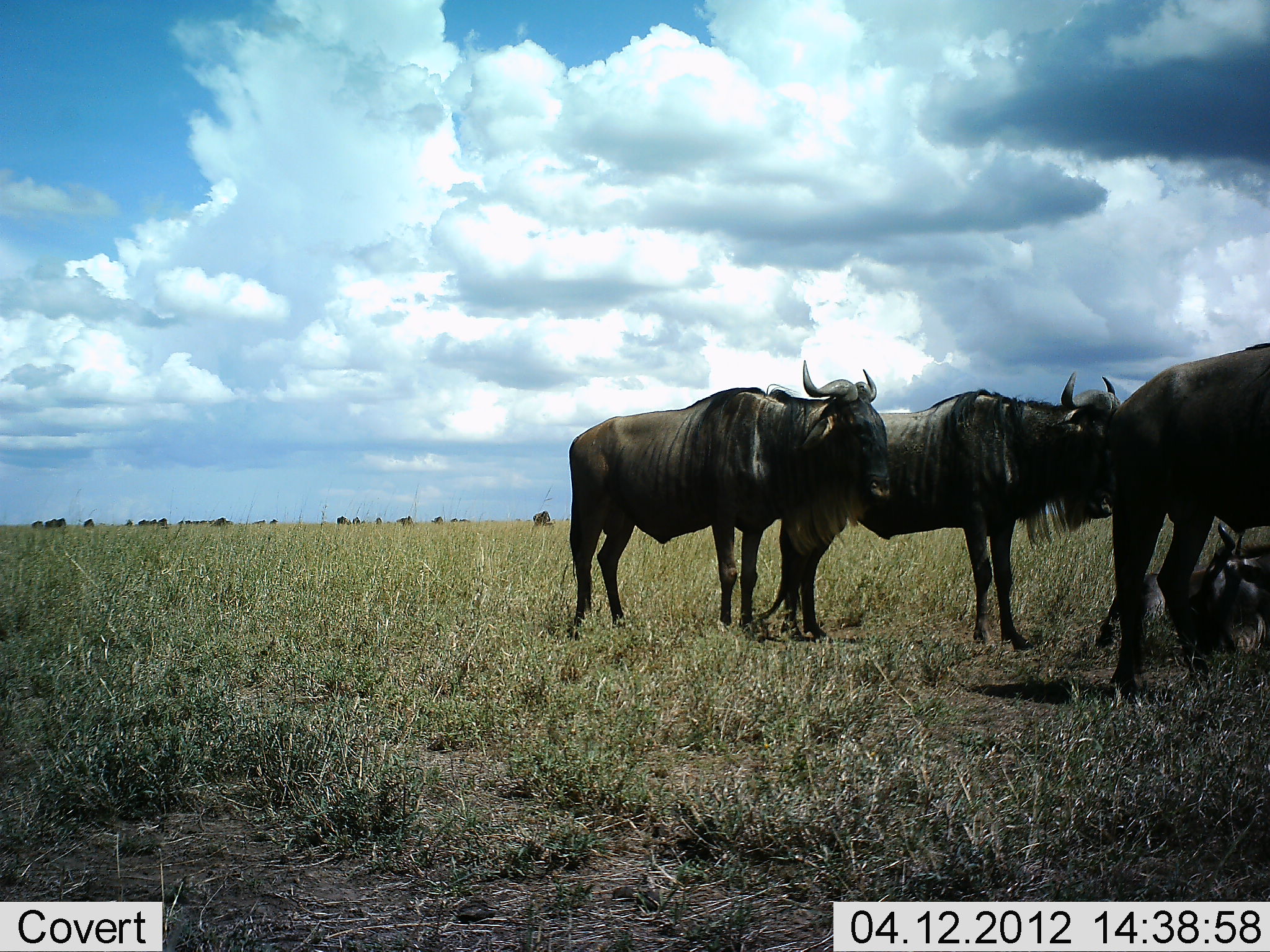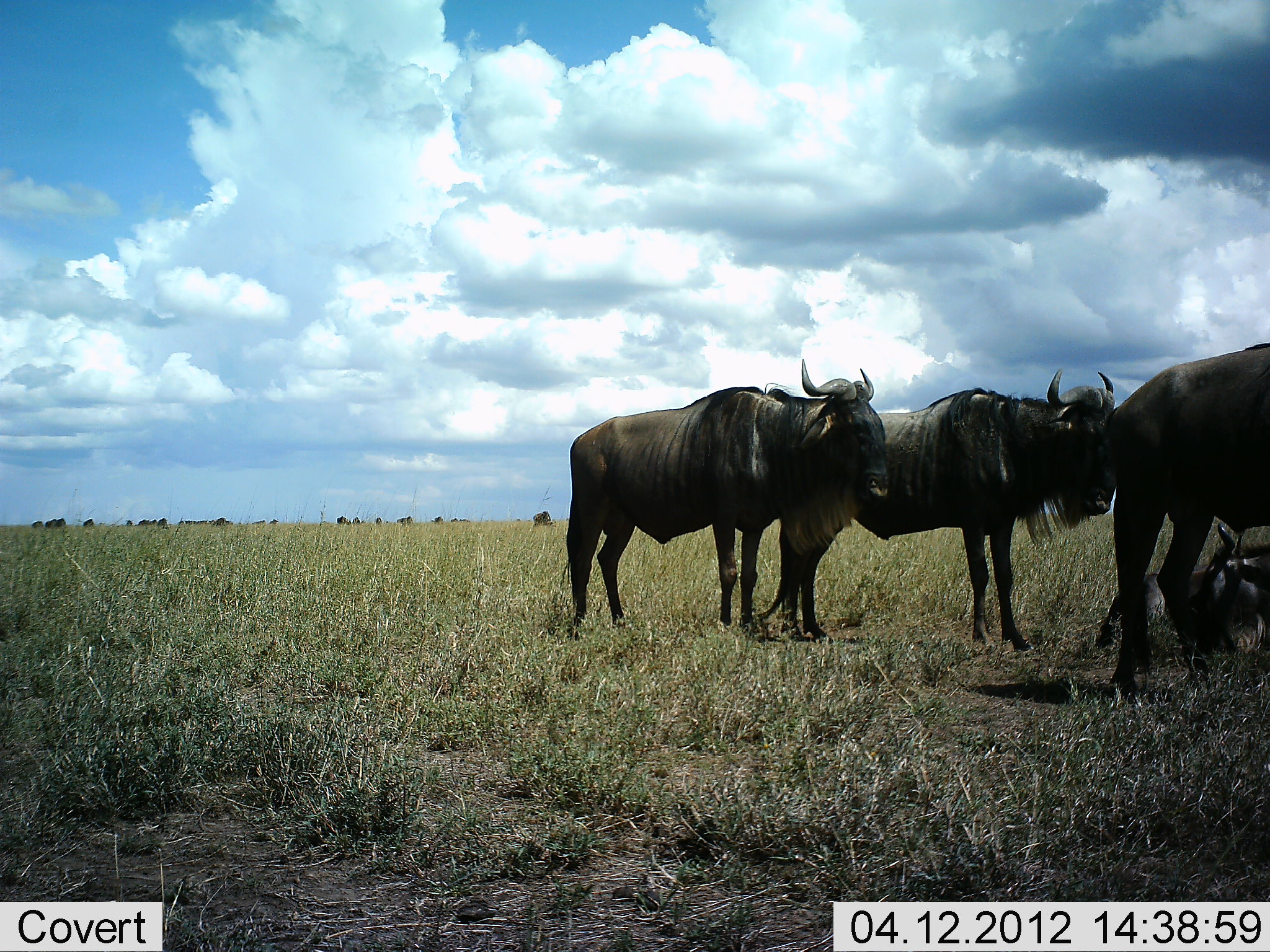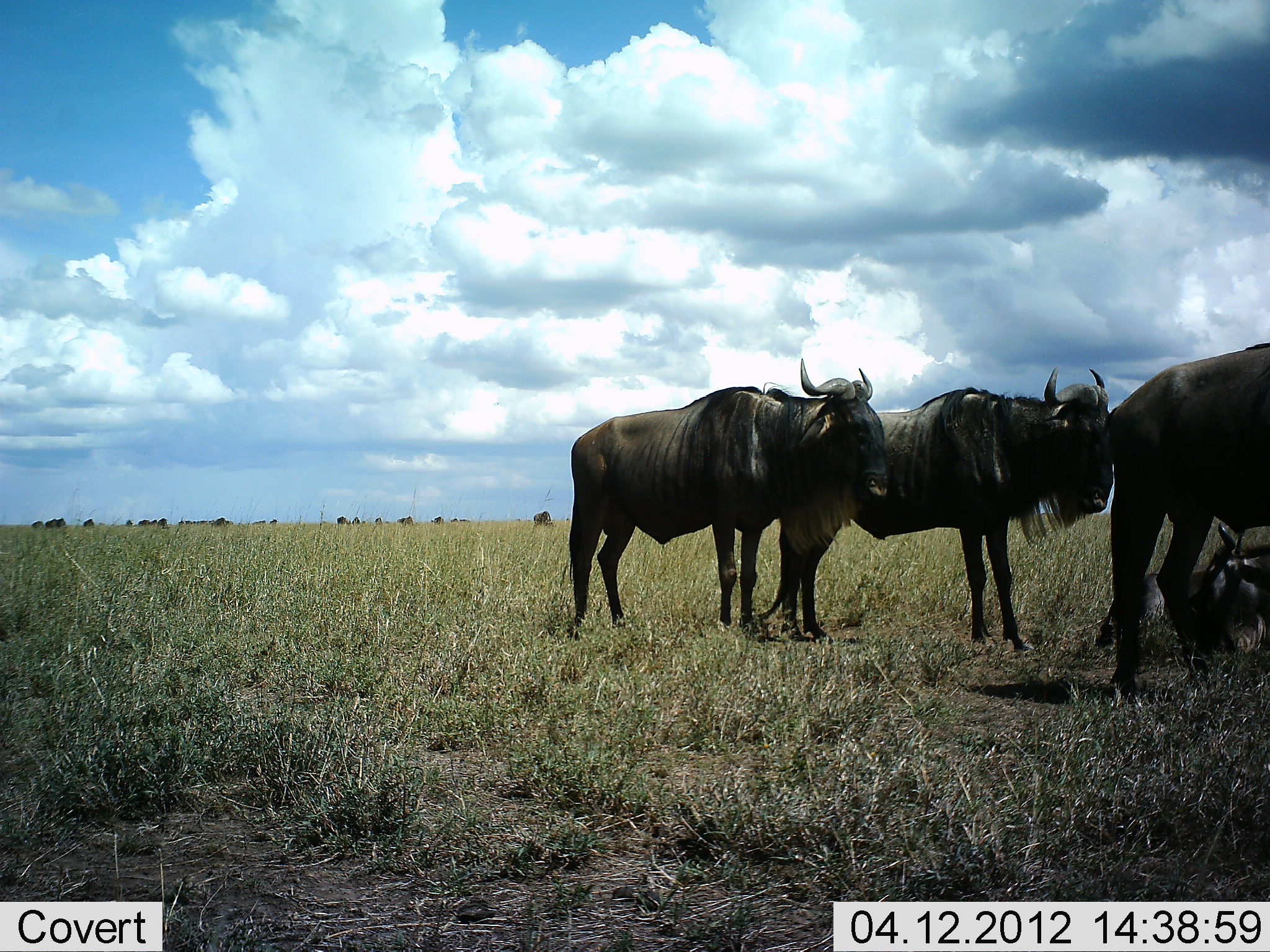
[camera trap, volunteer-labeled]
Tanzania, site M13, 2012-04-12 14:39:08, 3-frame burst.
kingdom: Animalia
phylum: Chordata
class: Mammalia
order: Artiodactyla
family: Bovidae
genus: Connochaetes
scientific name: Connochaetes taurinus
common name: blue wildebeest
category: wildebeest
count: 4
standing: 88%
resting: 67%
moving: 3%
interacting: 0%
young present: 0%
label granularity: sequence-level